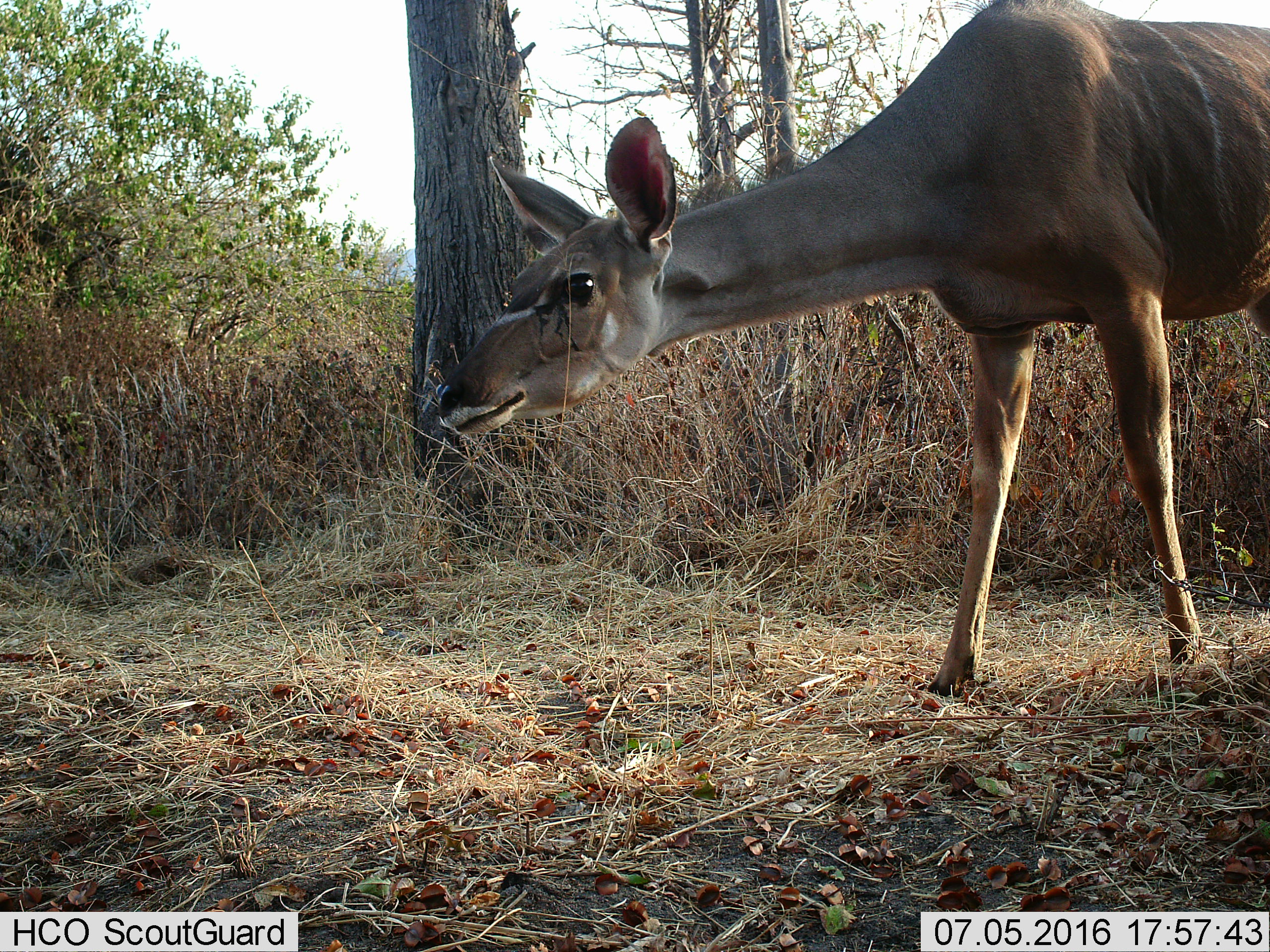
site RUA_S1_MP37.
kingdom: Animalia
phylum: Chordata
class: Mammalia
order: Artiodactyla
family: Bovidae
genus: Tragelaphus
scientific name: Tragelaphus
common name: kudu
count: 1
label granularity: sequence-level